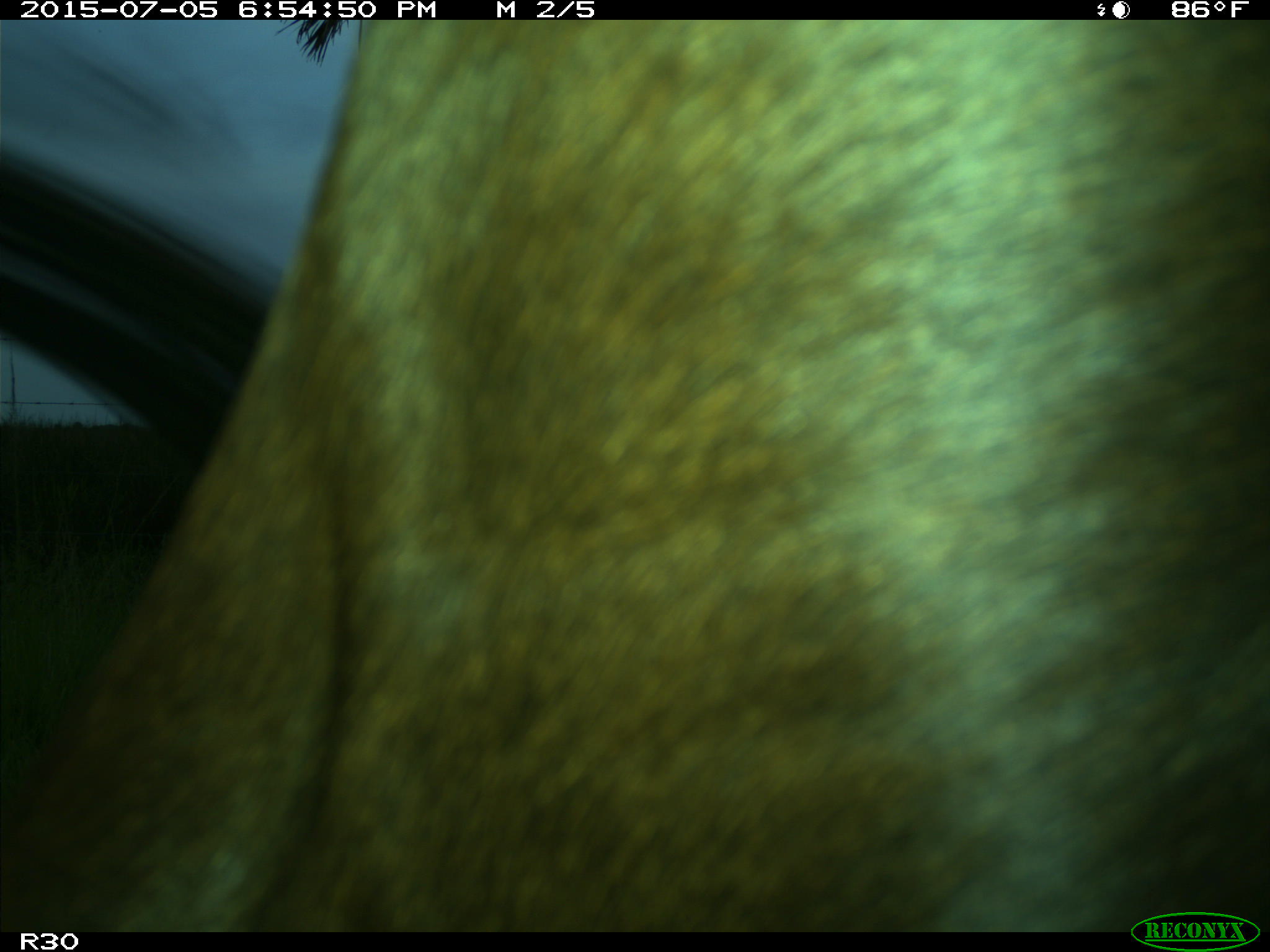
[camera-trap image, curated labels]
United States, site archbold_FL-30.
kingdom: Animalia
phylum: Chordata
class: Mammalia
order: Artiodactyla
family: Bovidae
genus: Bos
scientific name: Bos taurus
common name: domestic cow